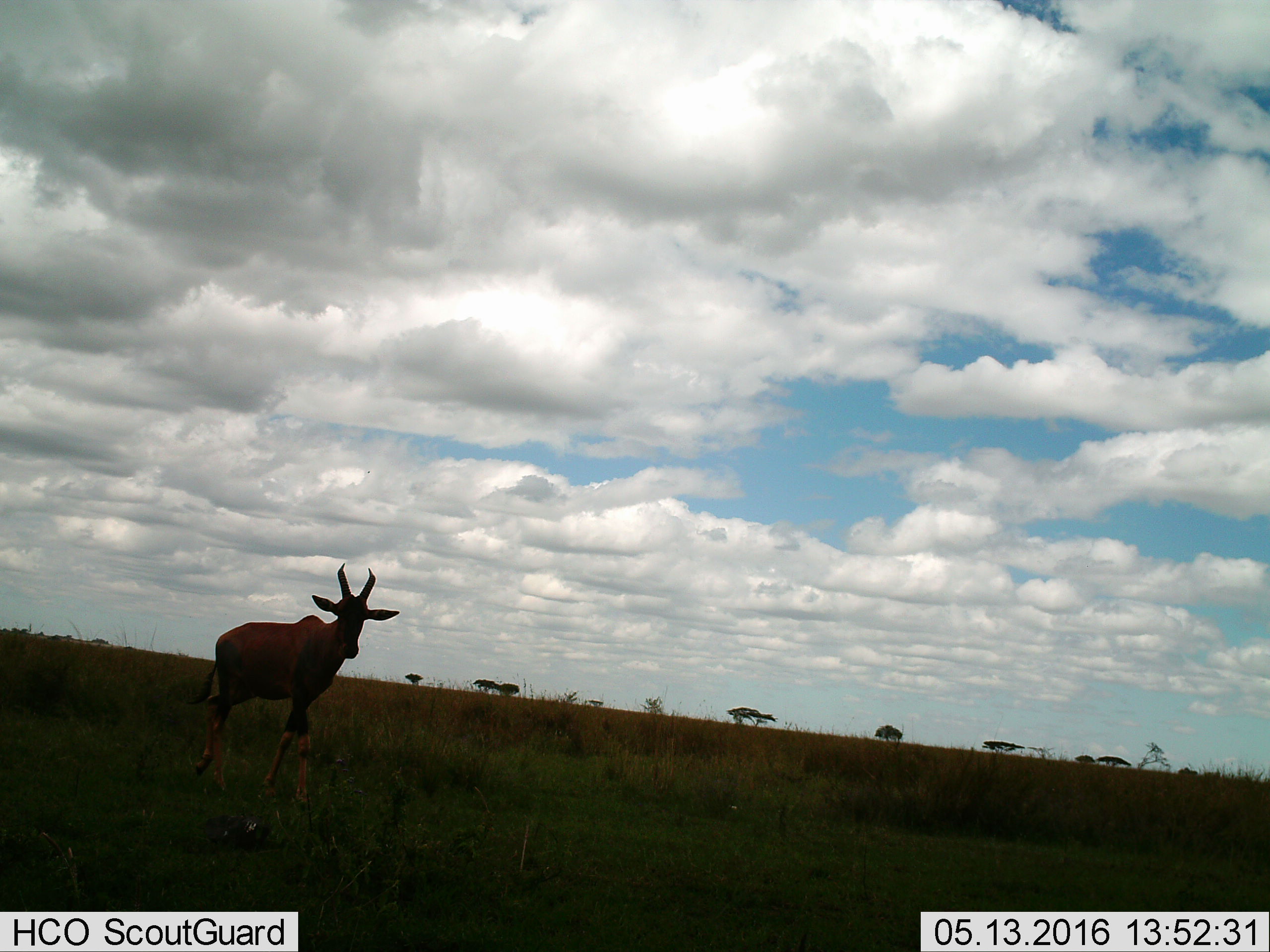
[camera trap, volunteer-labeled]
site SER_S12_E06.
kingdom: Animalia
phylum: Chordata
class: Mammalia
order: Artiodactyla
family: Bovidae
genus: Alcelaphus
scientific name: Alcelaphus buselaphus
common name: hartebeest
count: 1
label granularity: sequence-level